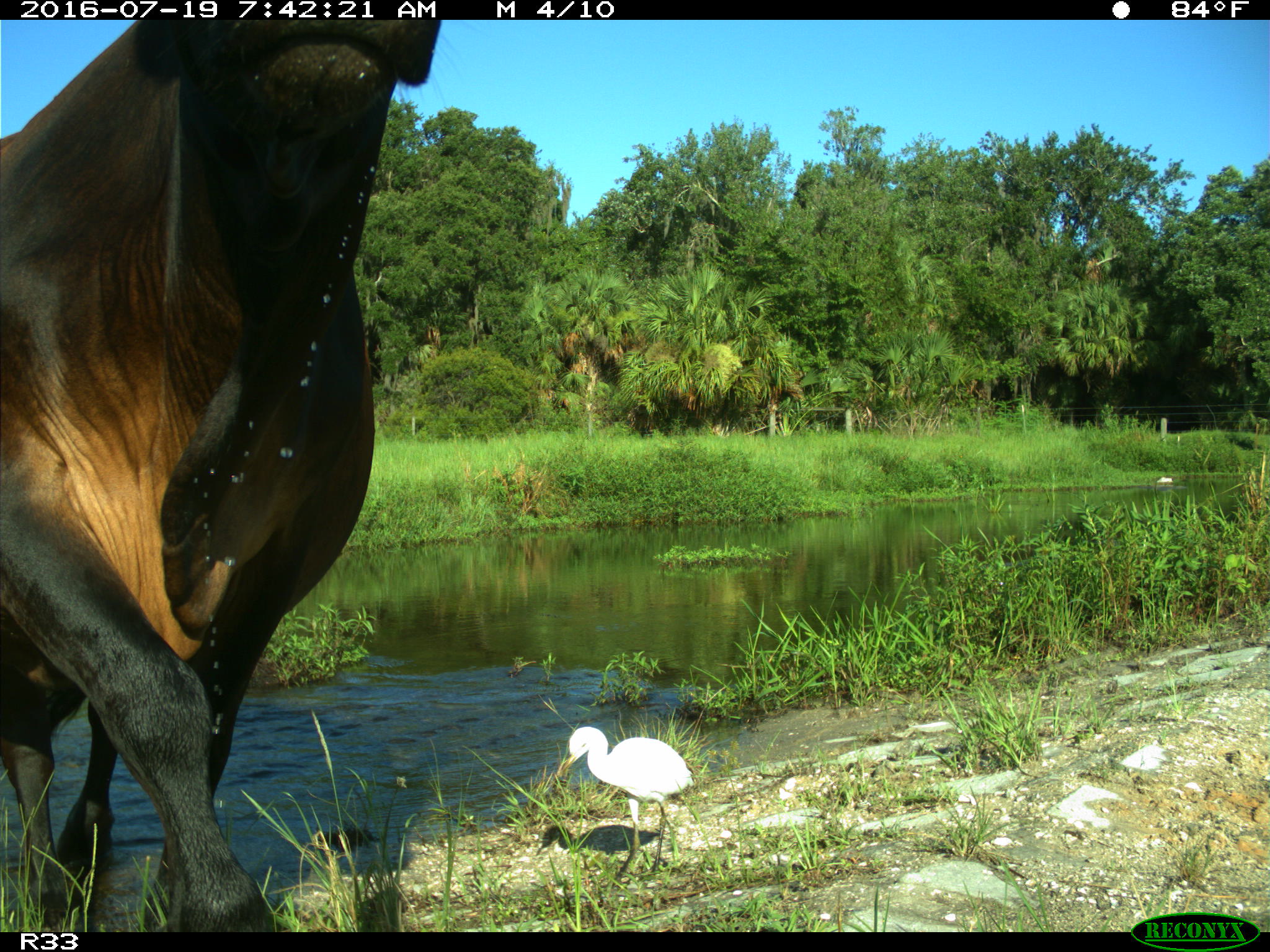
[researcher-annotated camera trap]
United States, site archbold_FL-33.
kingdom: Animalia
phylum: Chordata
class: Mammalia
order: Artiodactyla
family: Bovidae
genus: Bos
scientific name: Bos taurus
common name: domestic cow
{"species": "Bos taurus (domestic cow)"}